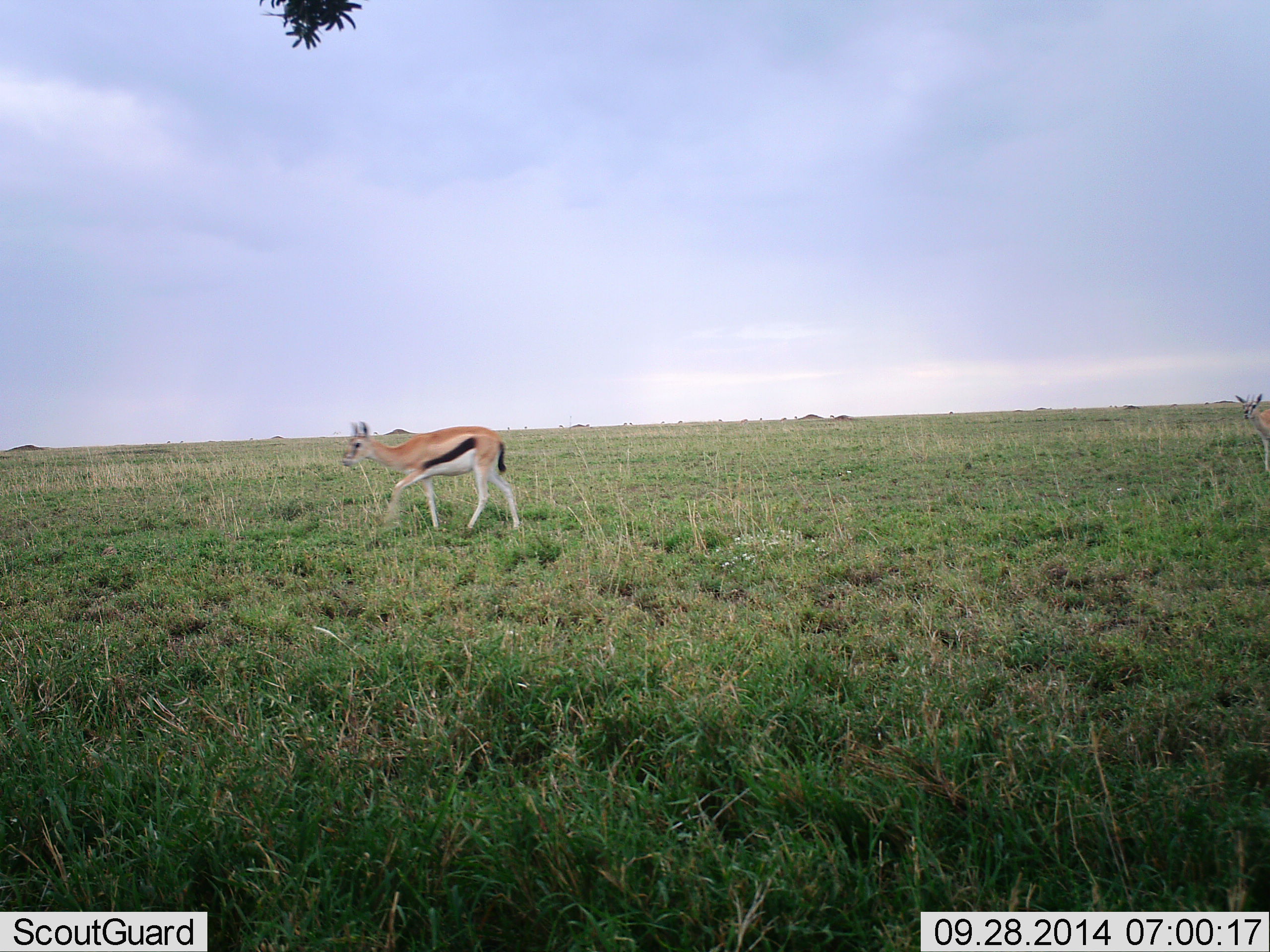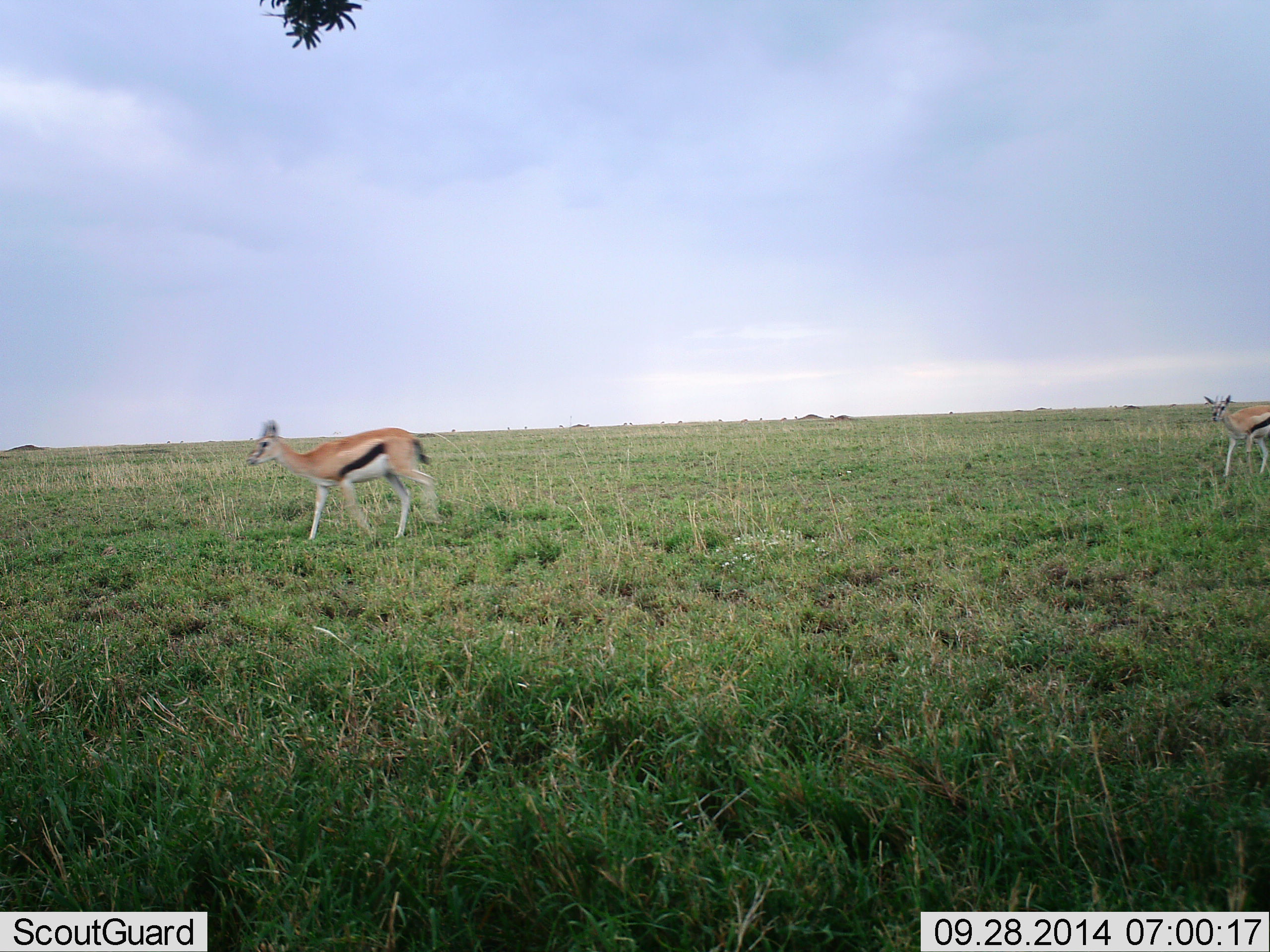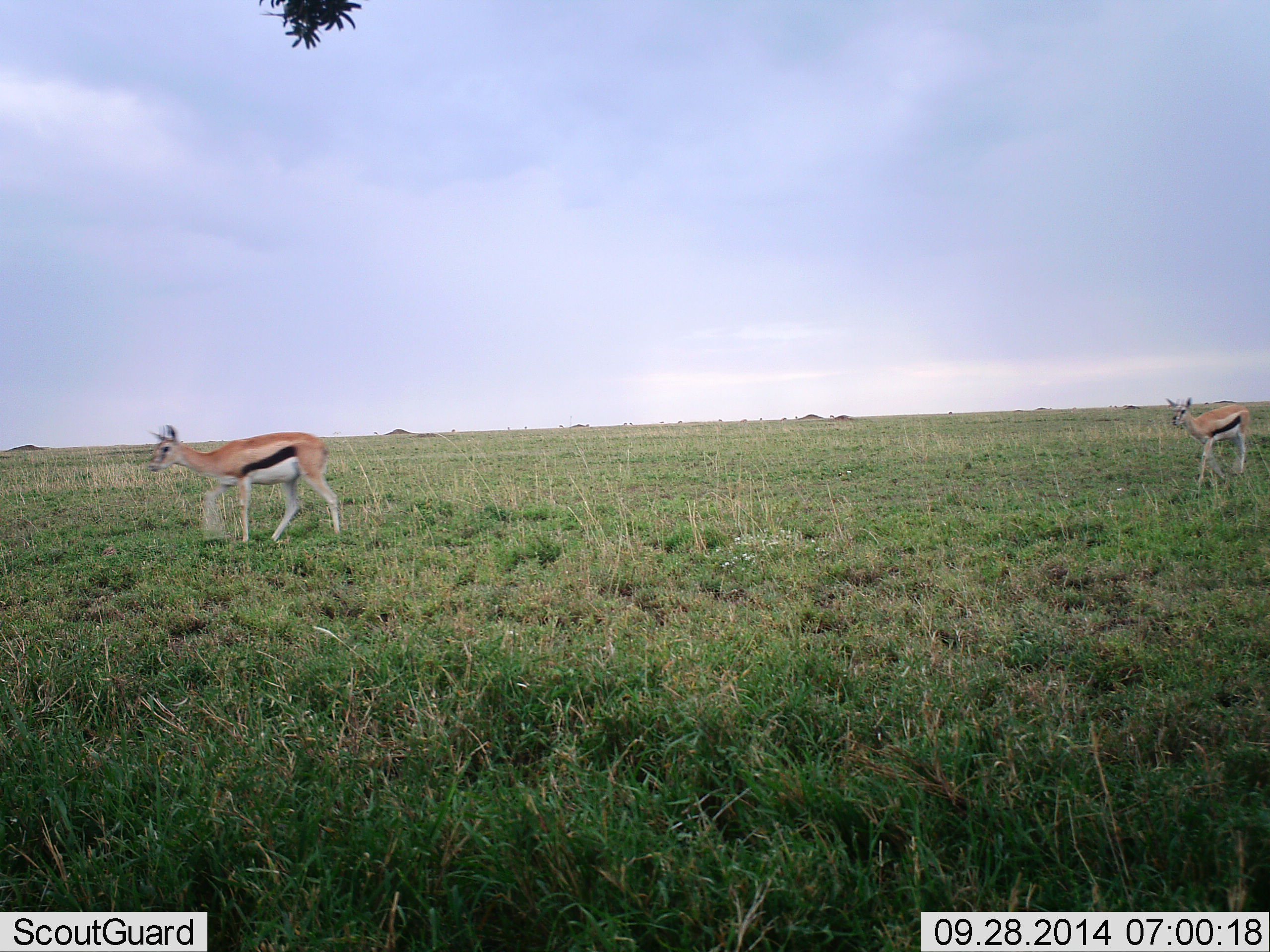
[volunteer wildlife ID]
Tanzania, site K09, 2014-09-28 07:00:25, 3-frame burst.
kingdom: Animalia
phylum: Chordata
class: Mammalia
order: Artiodactyla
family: Bovidae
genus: Eudorcas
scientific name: Eudorcas thomsonii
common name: thomson's gazelle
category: gazellethomsons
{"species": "gazellethomsons (thomson's gazelle) (Eudorcas thomsonii)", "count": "2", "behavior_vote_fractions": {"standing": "0%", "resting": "0%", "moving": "100%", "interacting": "0%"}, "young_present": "10%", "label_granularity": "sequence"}